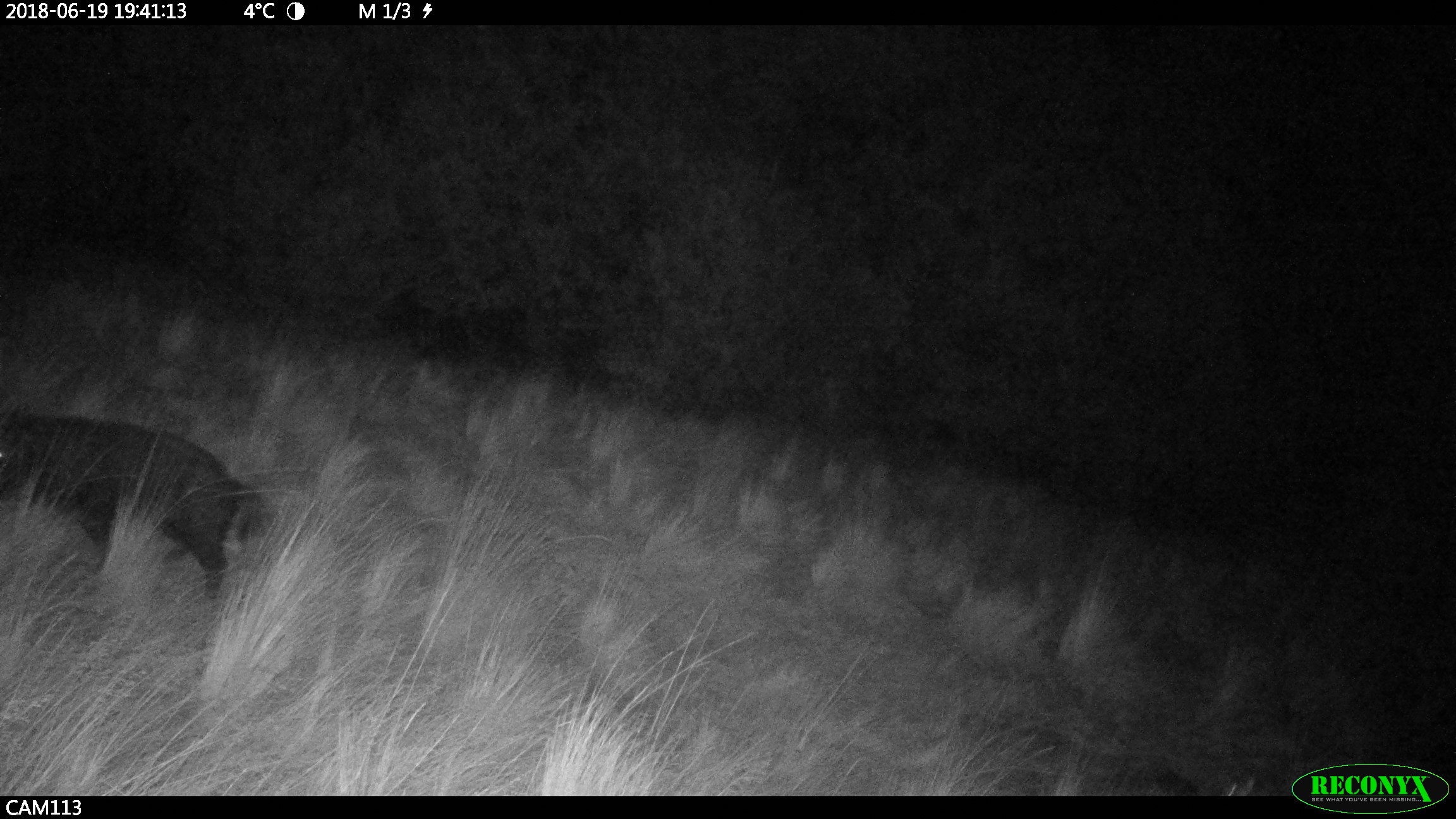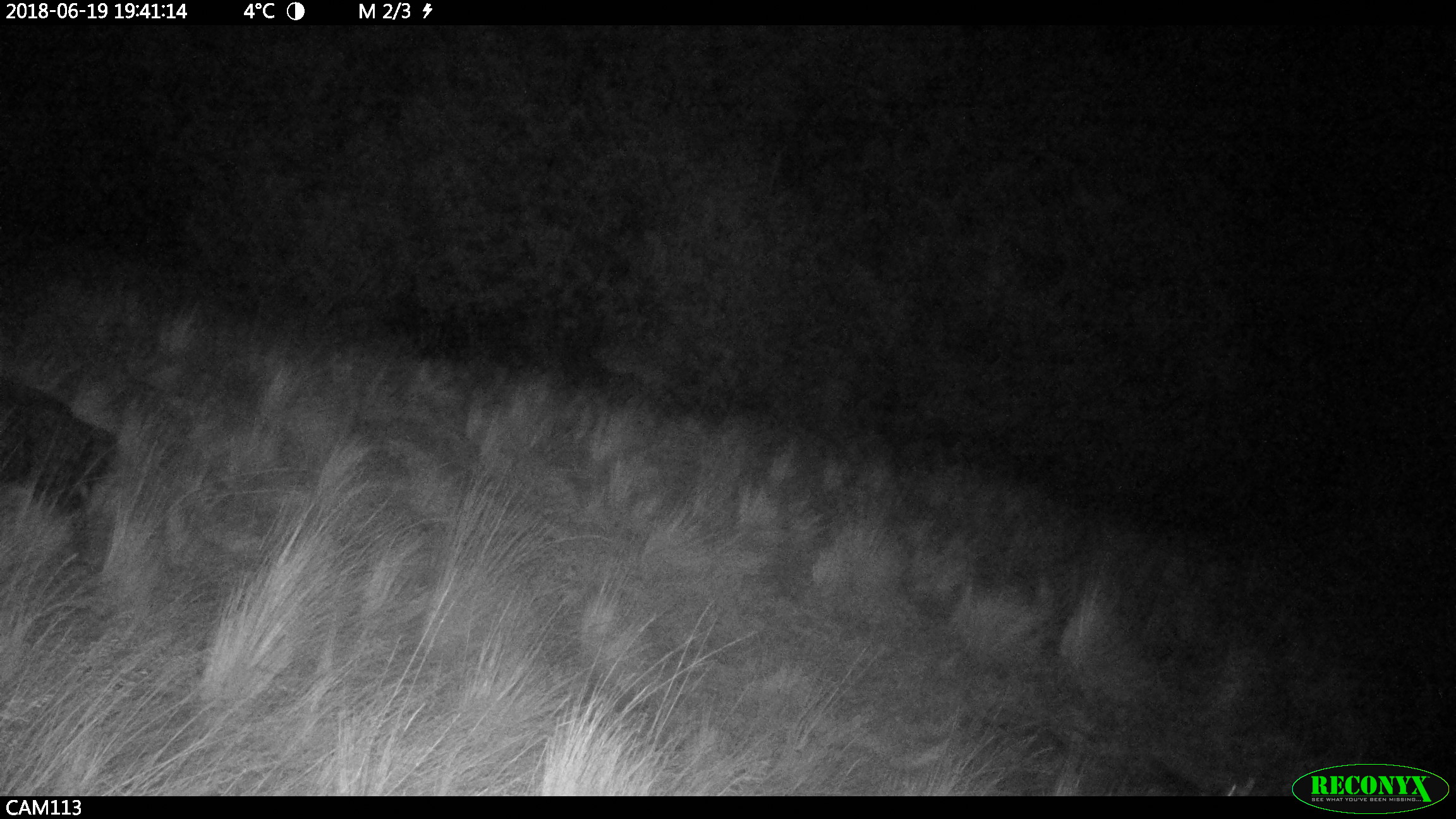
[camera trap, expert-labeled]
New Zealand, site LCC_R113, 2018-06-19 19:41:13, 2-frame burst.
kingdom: Animalia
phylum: Chordata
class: Mammalia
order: Artiodactyla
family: Suidae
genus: Sus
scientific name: Sus scrofa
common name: pig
Pig (Sus scrofa).